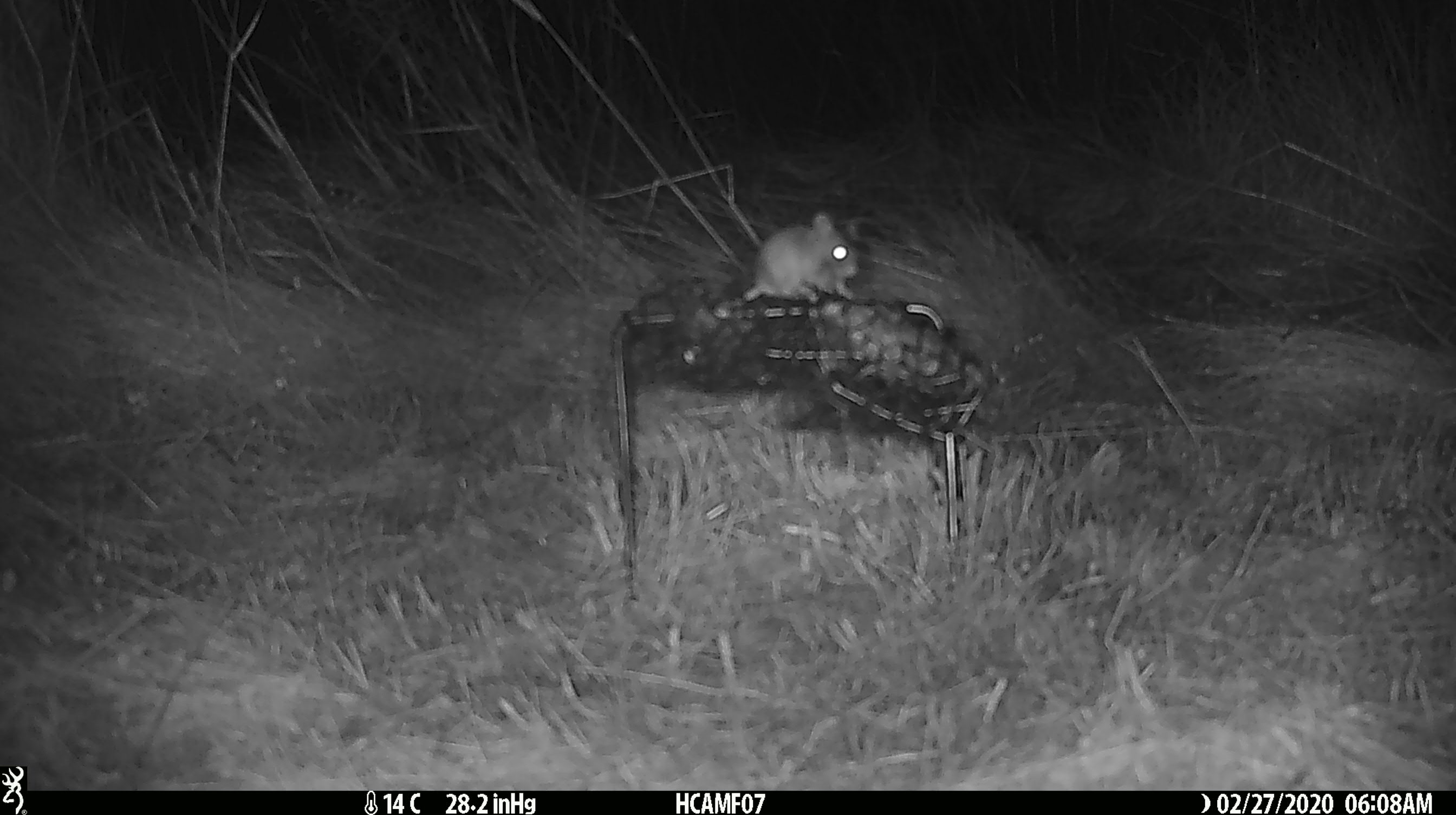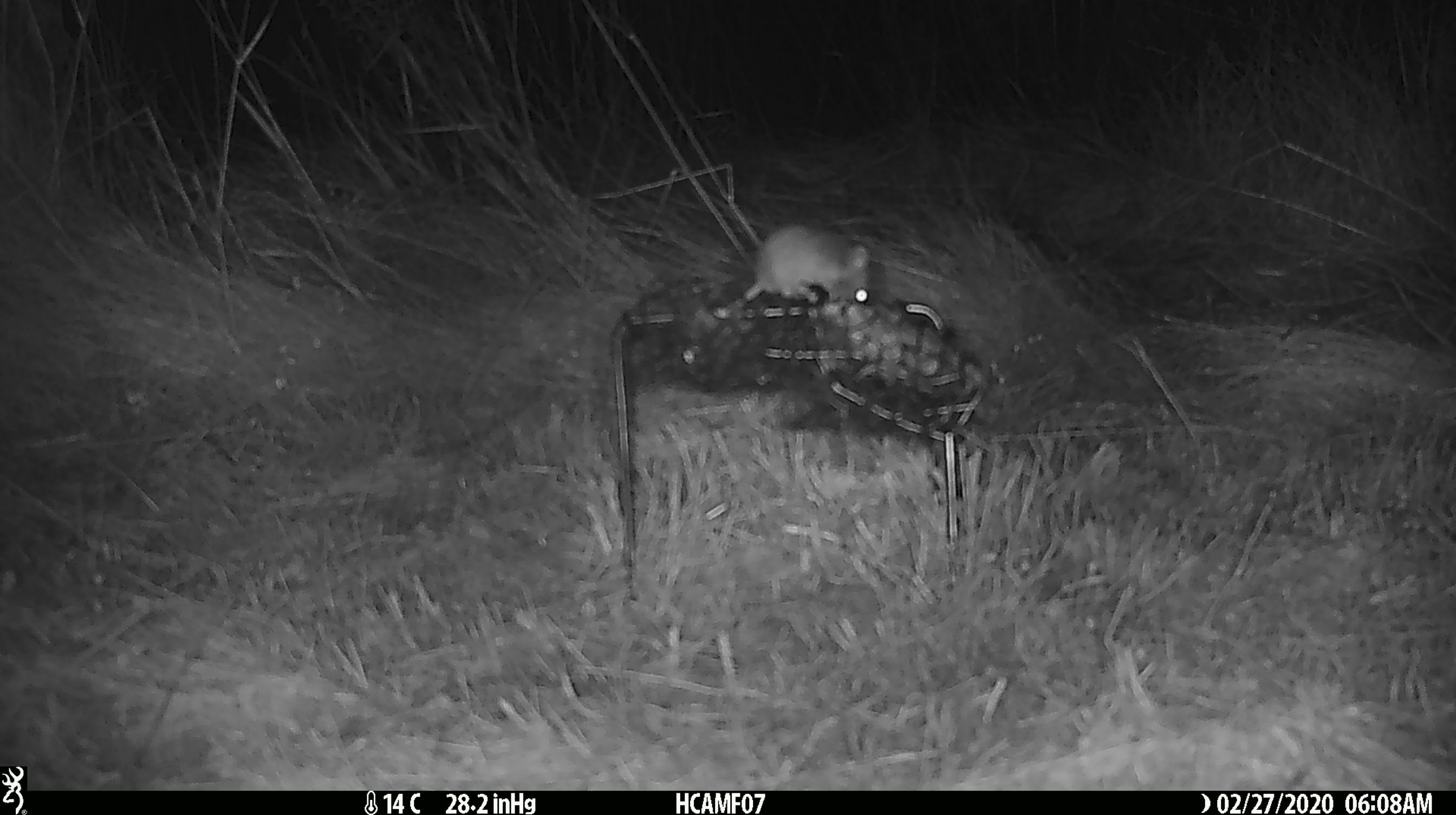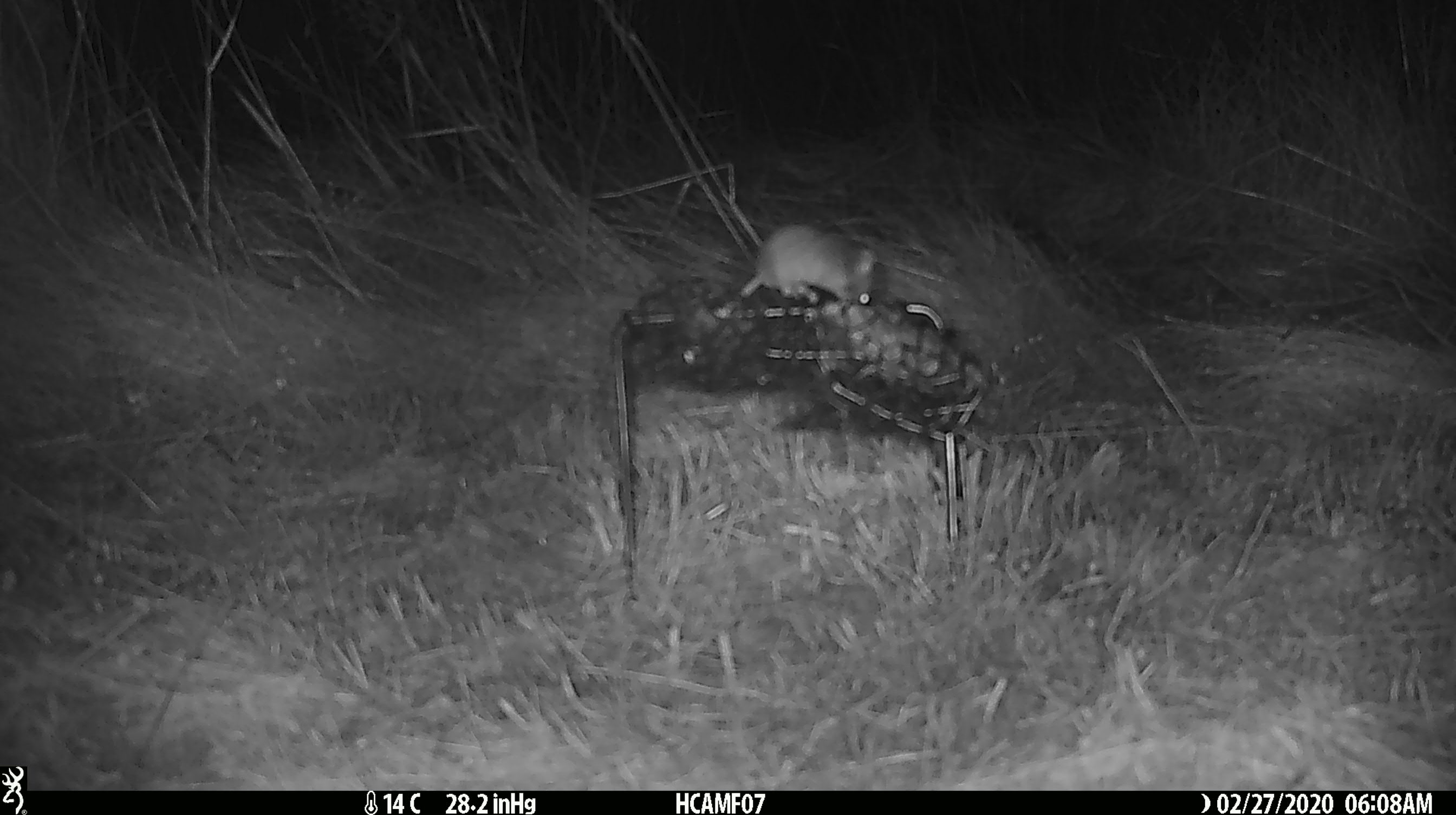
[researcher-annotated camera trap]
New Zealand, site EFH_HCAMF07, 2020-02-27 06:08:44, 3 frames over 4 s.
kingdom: Animalia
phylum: Chordata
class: Mammalia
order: Rodentia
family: Muridae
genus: Mus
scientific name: Mus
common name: mouse